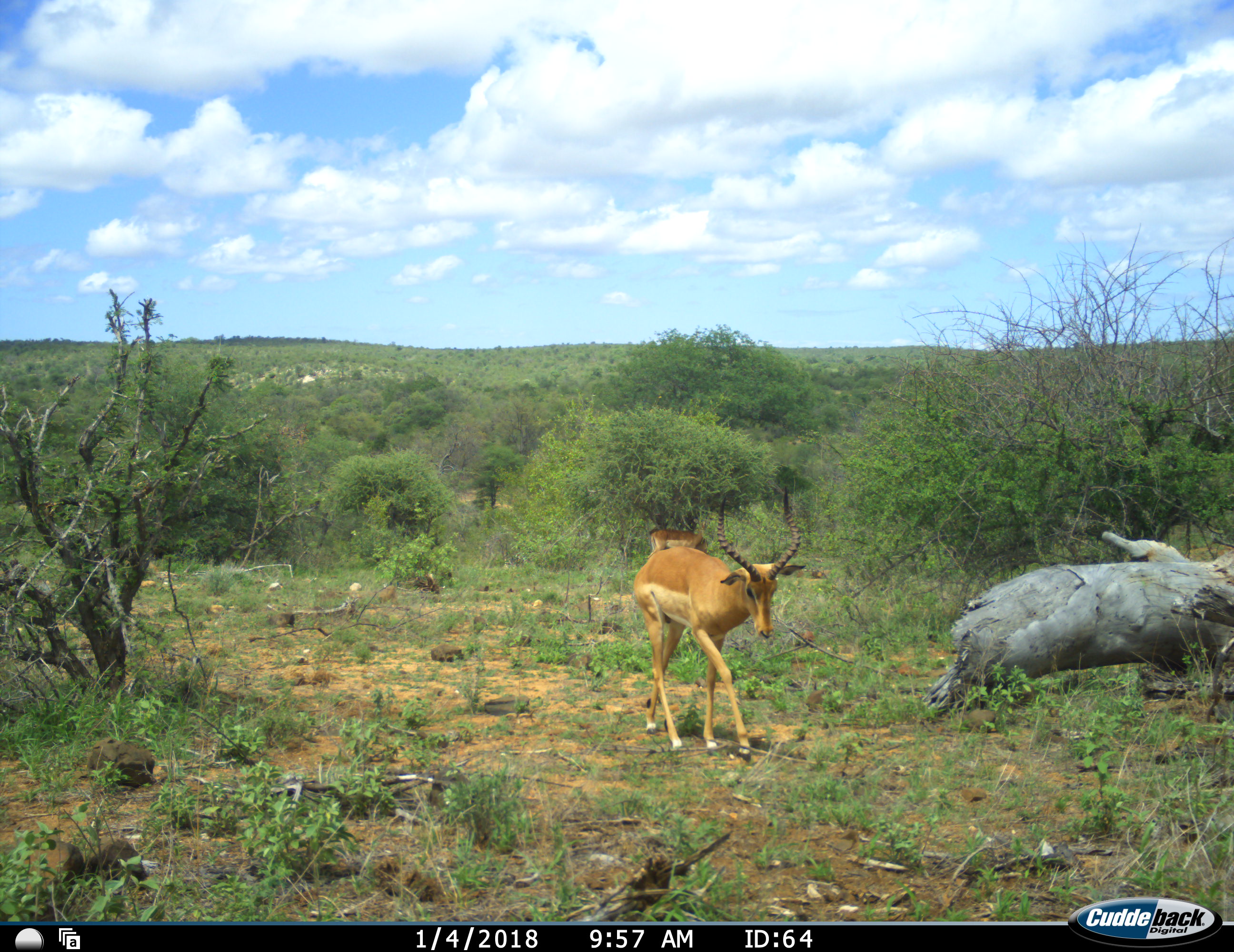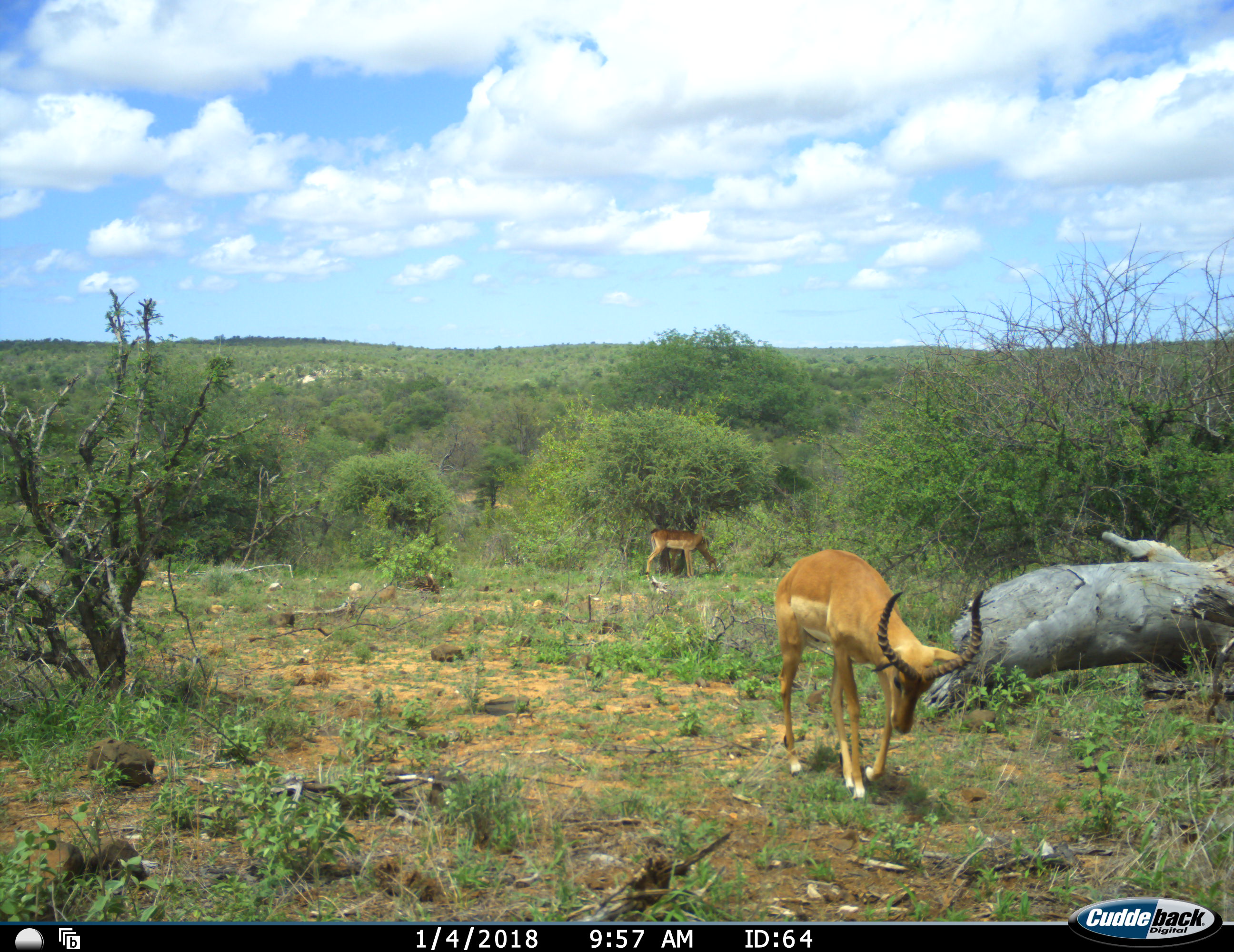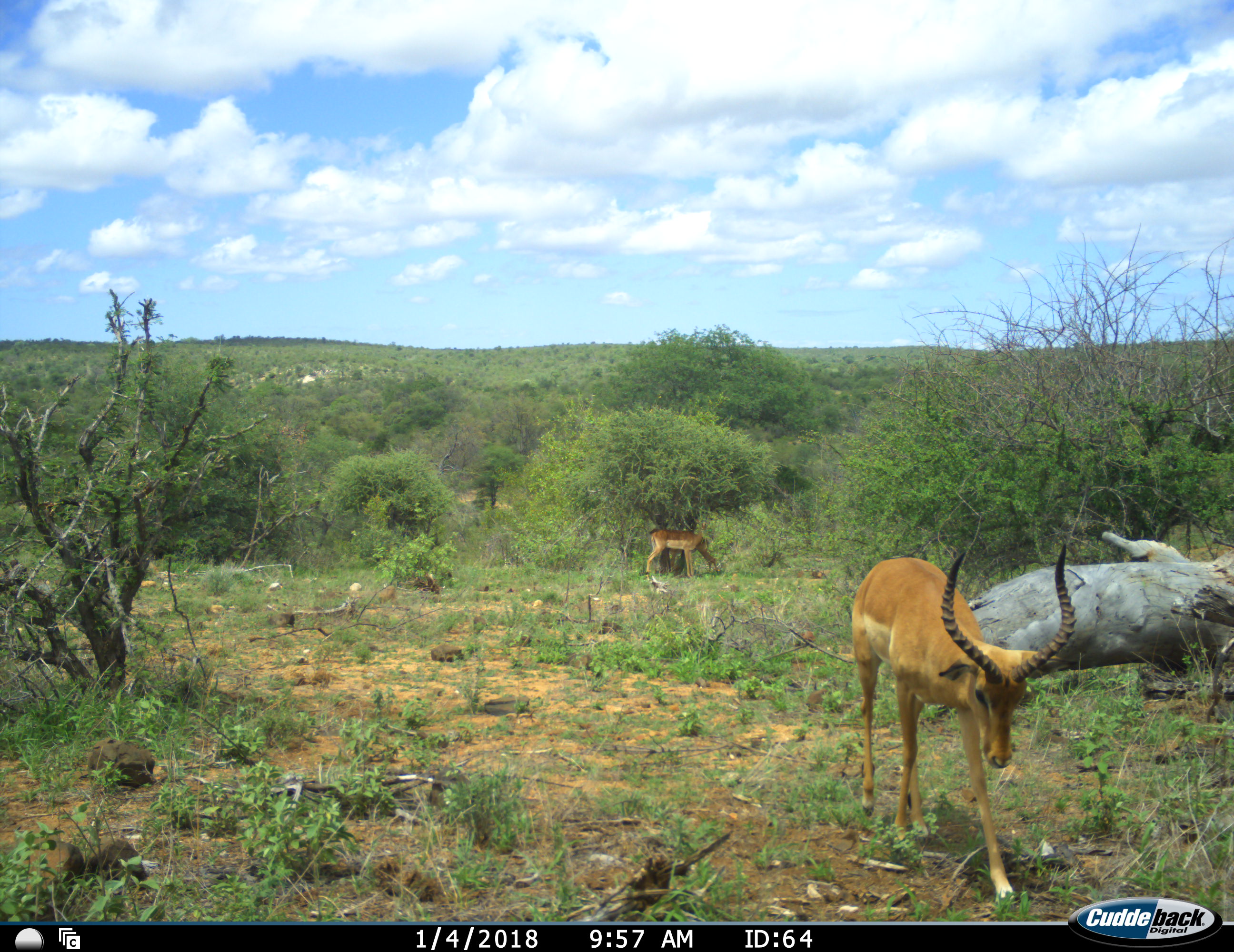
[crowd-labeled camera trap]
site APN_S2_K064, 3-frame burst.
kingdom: Animalia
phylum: Chordata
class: Mammalia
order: Artiodactyla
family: Bovidae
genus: Aepyceros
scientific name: Aepyceros melampus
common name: impala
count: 2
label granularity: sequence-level